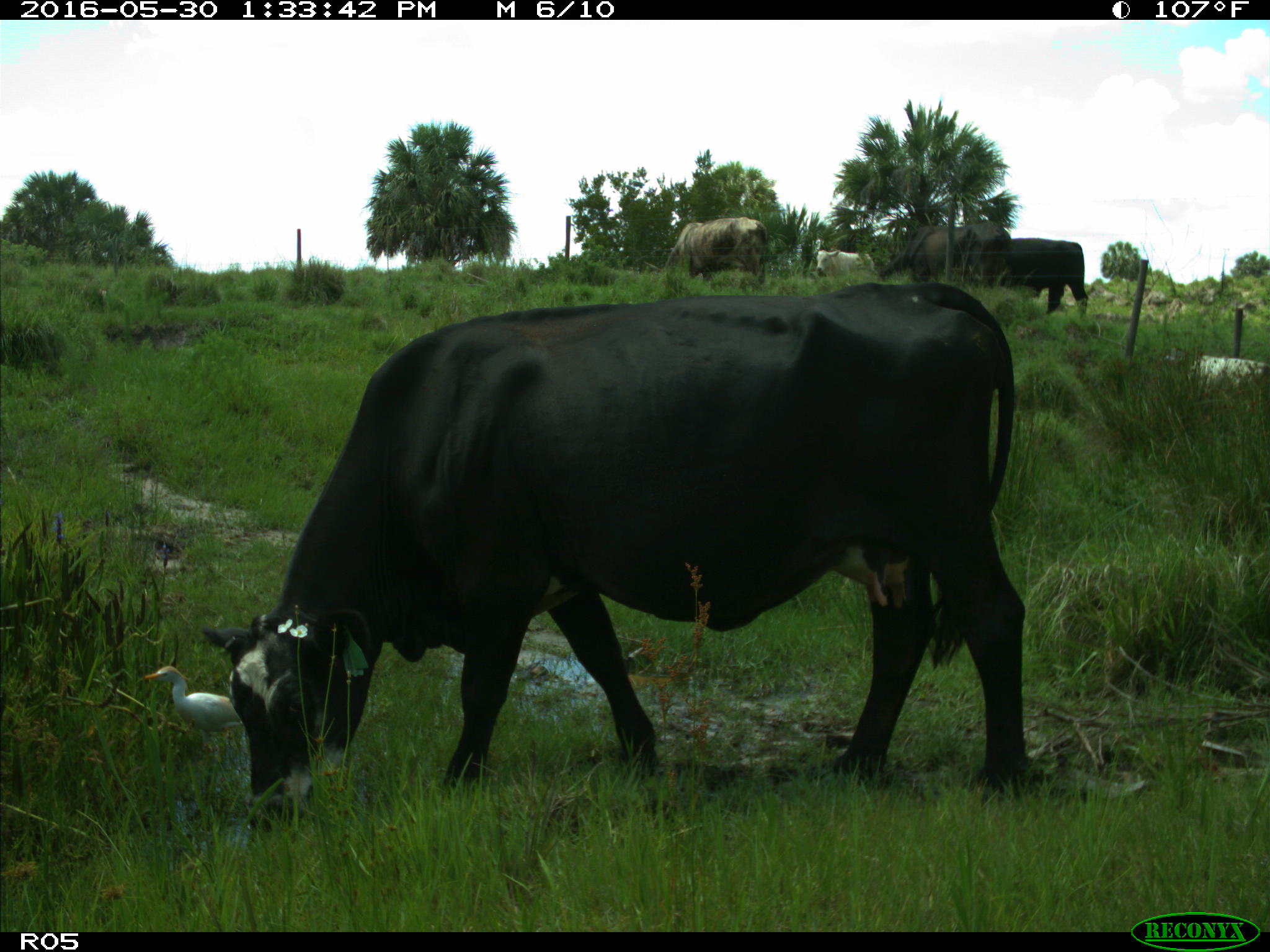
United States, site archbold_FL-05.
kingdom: Animalia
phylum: Chordata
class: Mammalia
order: Artiodactyla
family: Bovidae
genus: Bos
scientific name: Bos taurus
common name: domestic cow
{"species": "Bos taurus (domestic cow)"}